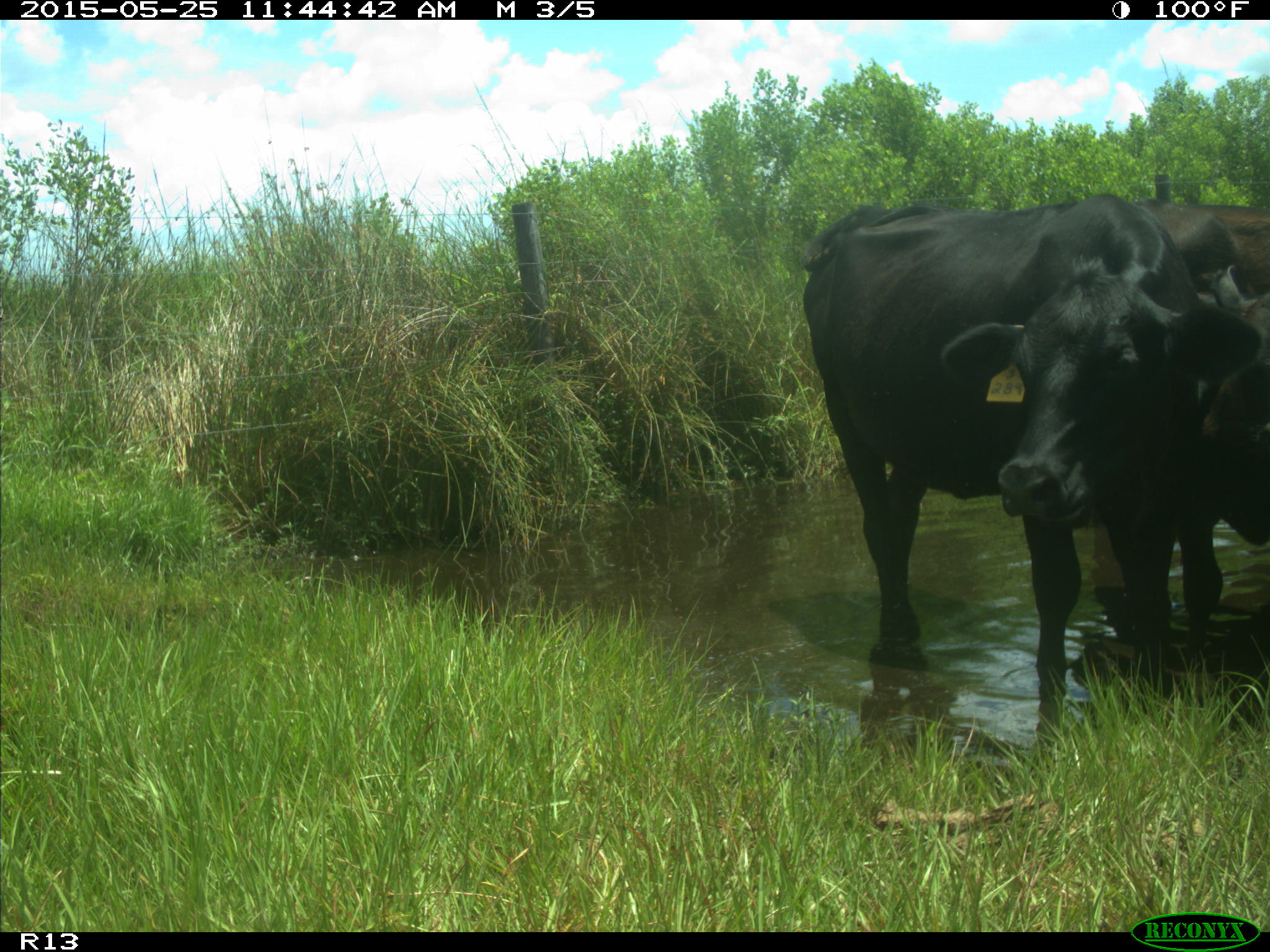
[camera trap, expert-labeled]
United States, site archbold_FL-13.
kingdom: Animalia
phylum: Chordata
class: Mammalia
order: Artiodactyla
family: Bovidae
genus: Bos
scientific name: Bos taurus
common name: domestic cow